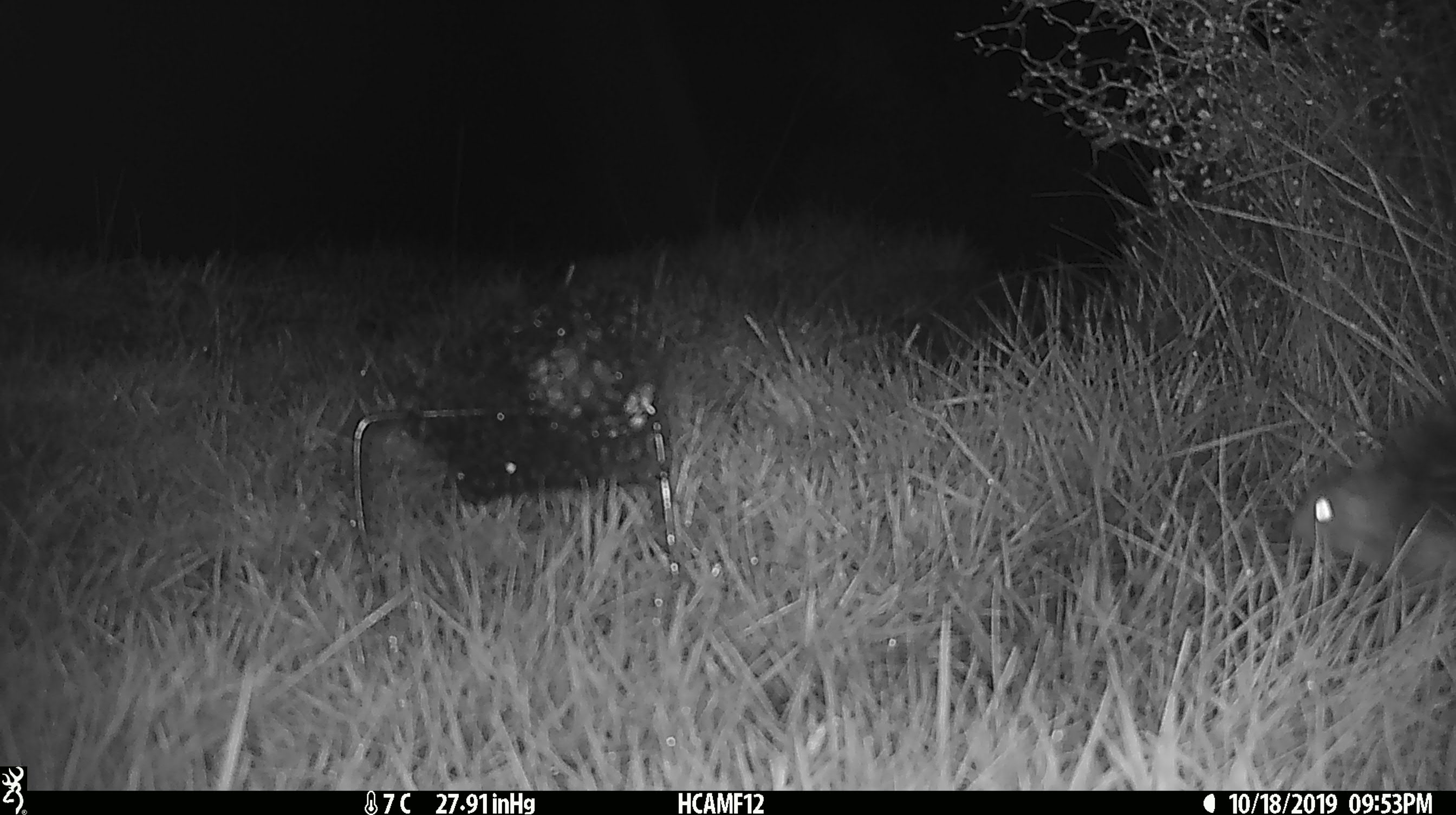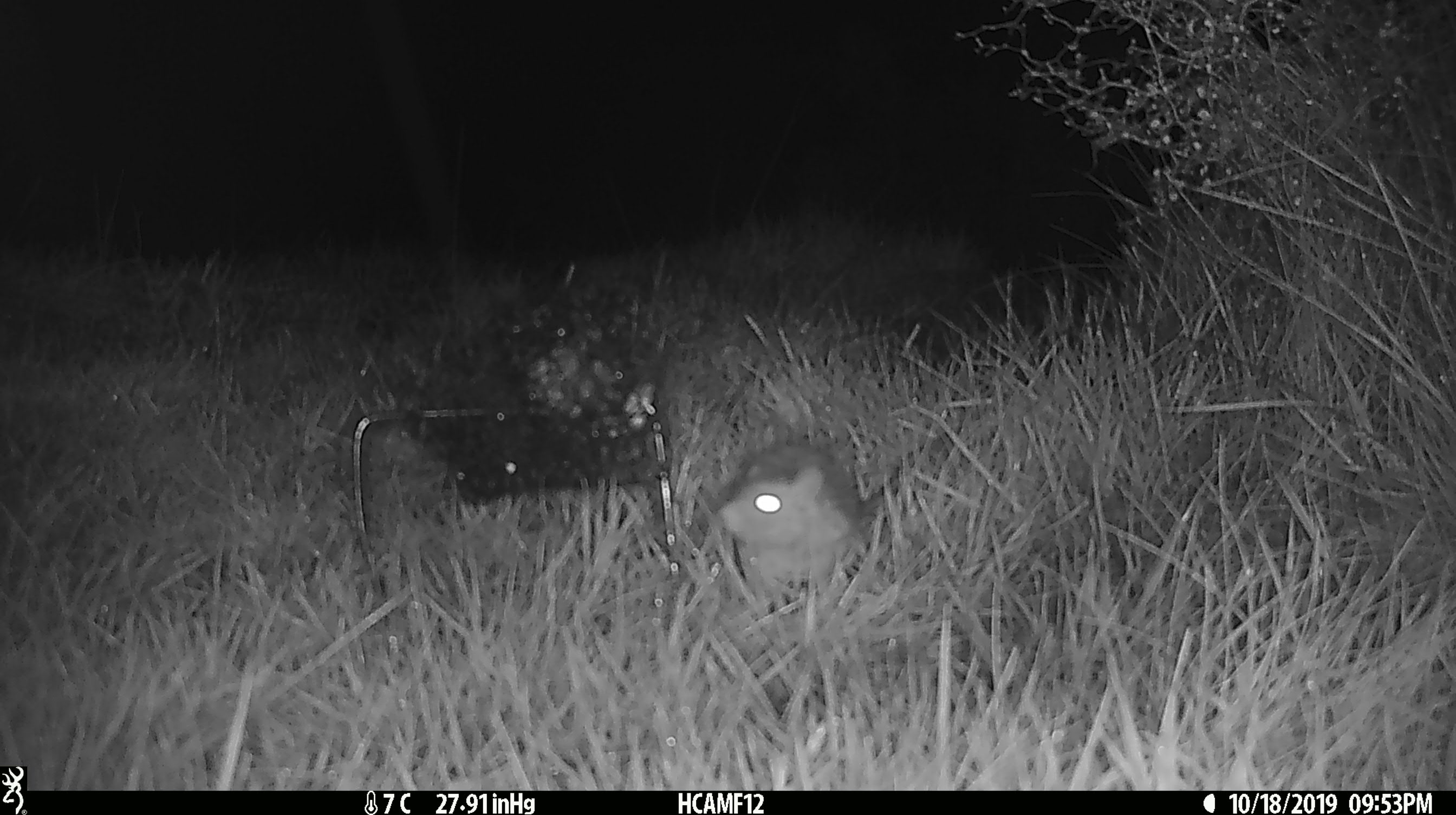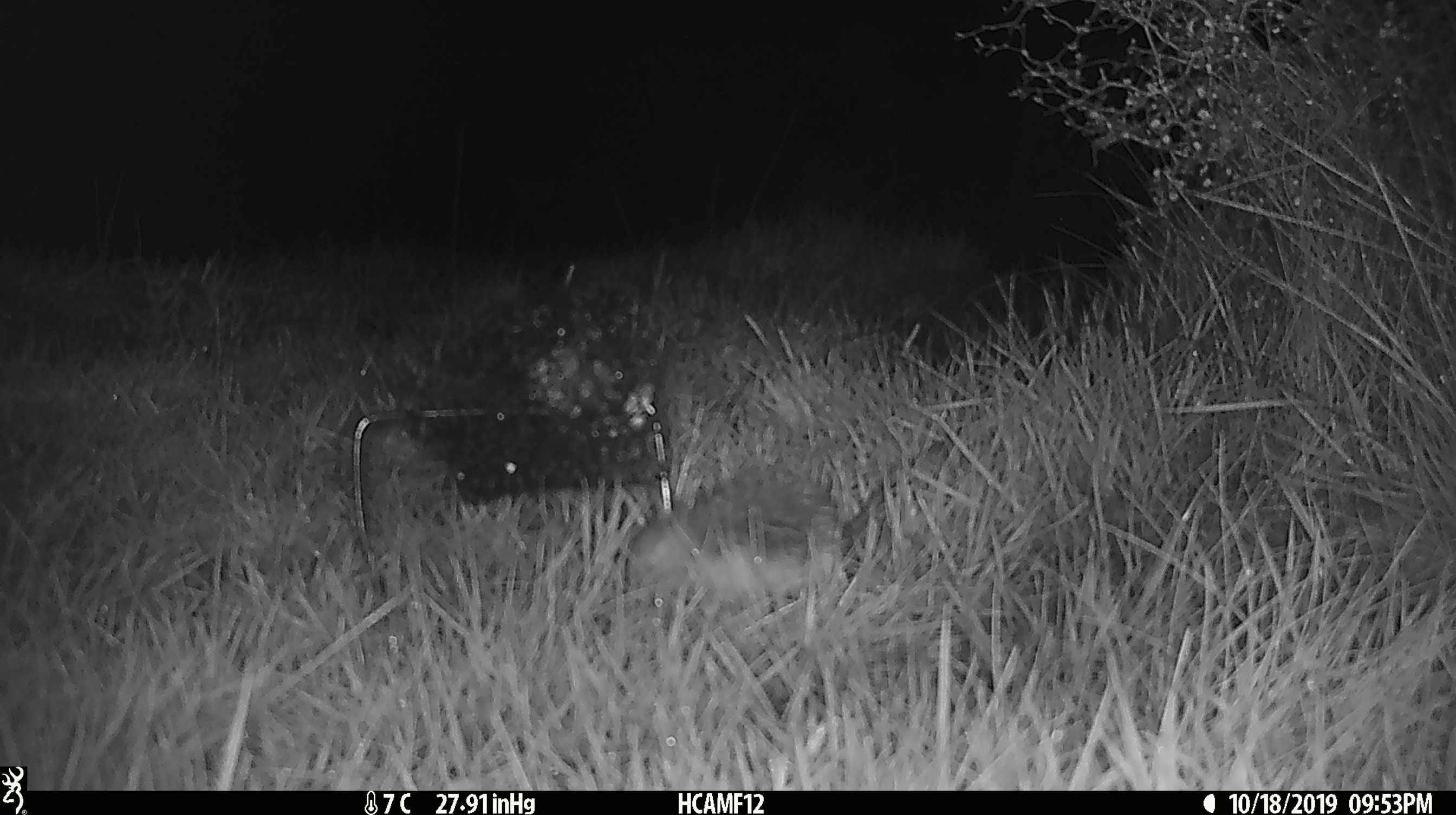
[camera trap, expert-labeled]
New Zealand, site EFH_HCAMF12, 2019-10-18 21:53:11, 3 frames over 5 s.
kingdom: Animalia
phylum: Chordata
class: Mammalia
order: Rodentia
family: Muridae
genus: Rattus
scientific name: Rattus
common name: rat